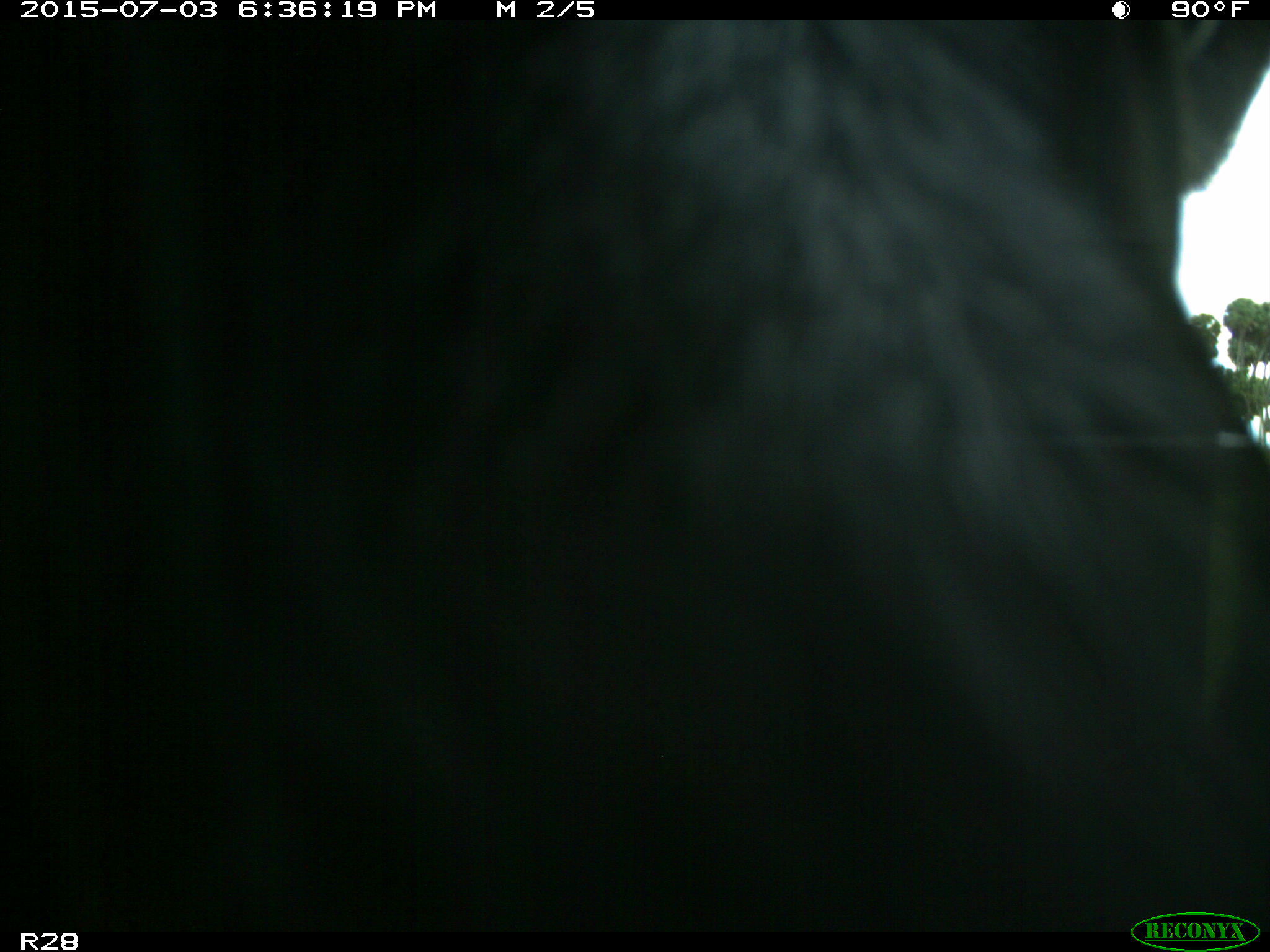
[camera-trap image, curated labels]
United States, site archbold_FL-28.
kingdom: Animalia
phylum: Chordata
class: Mammalia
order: Artiodactyla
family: Bovidae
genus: Bos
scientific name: Bos taurus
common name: domestic cow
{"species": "Bos taurus (domestic cow)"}